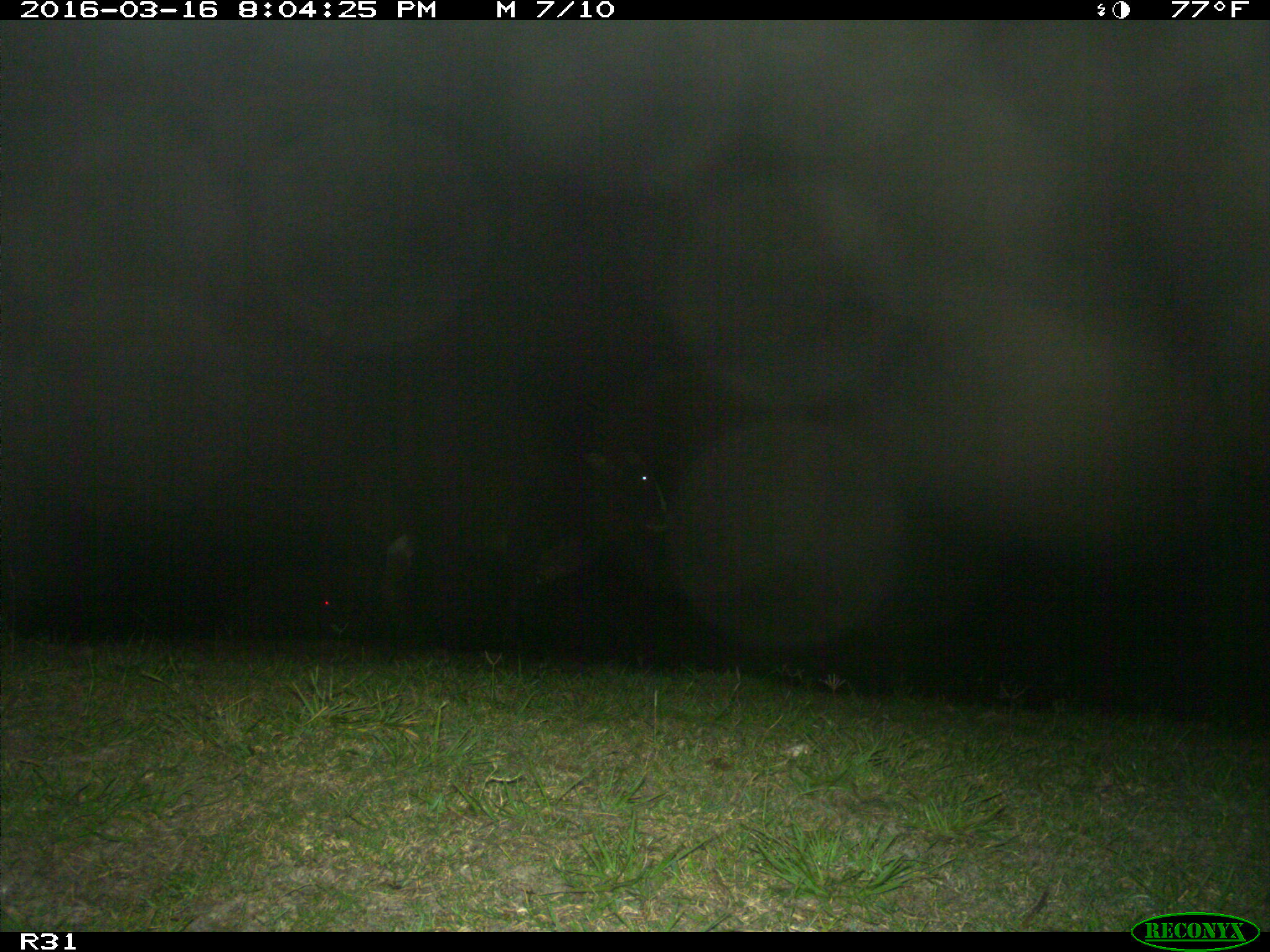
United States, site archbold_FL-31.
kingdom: Animalia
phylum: Chordata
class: Mammalia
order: Artiodactyla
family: Bovidae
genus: Bos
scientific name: Bos taurus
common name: domestic cow